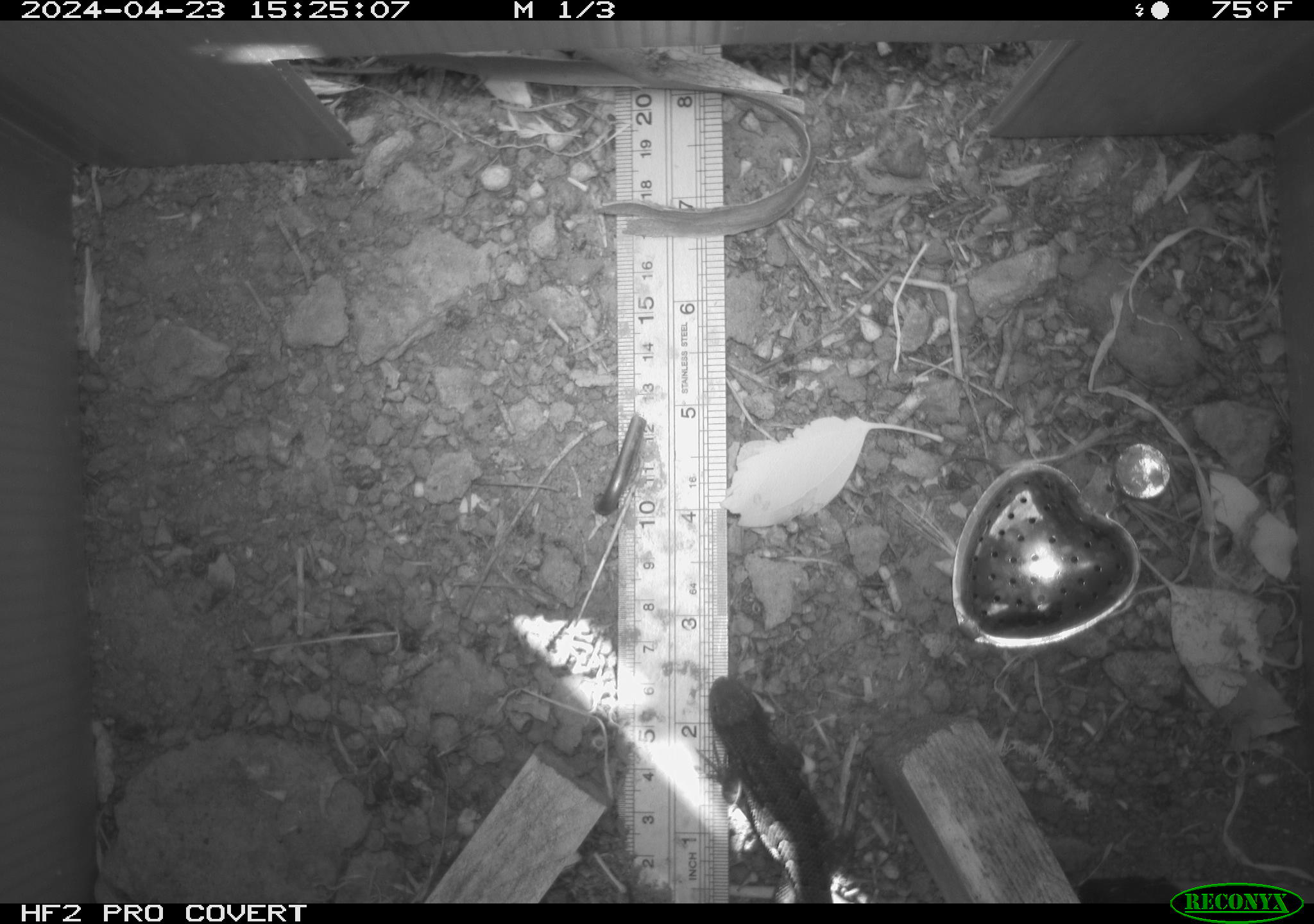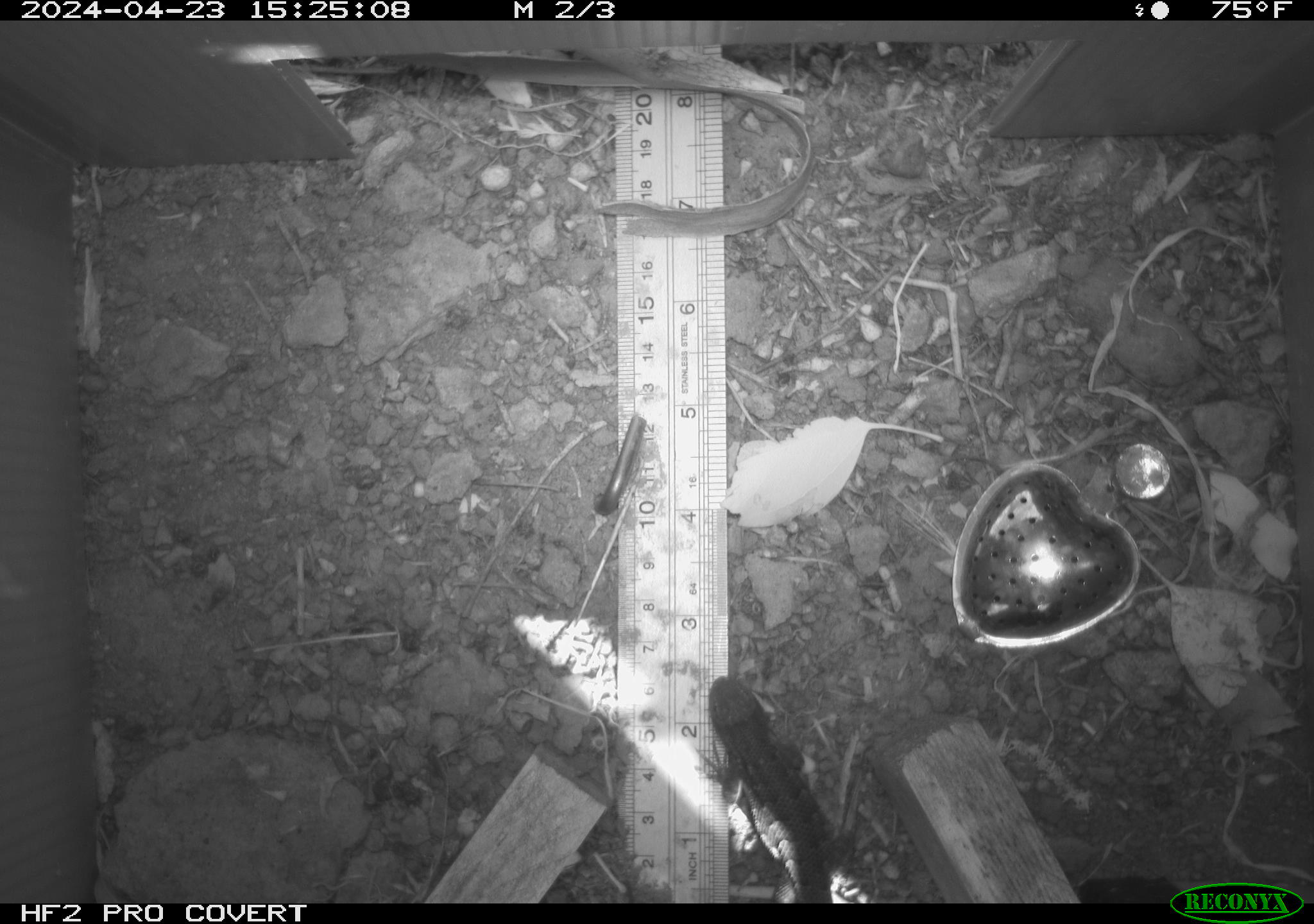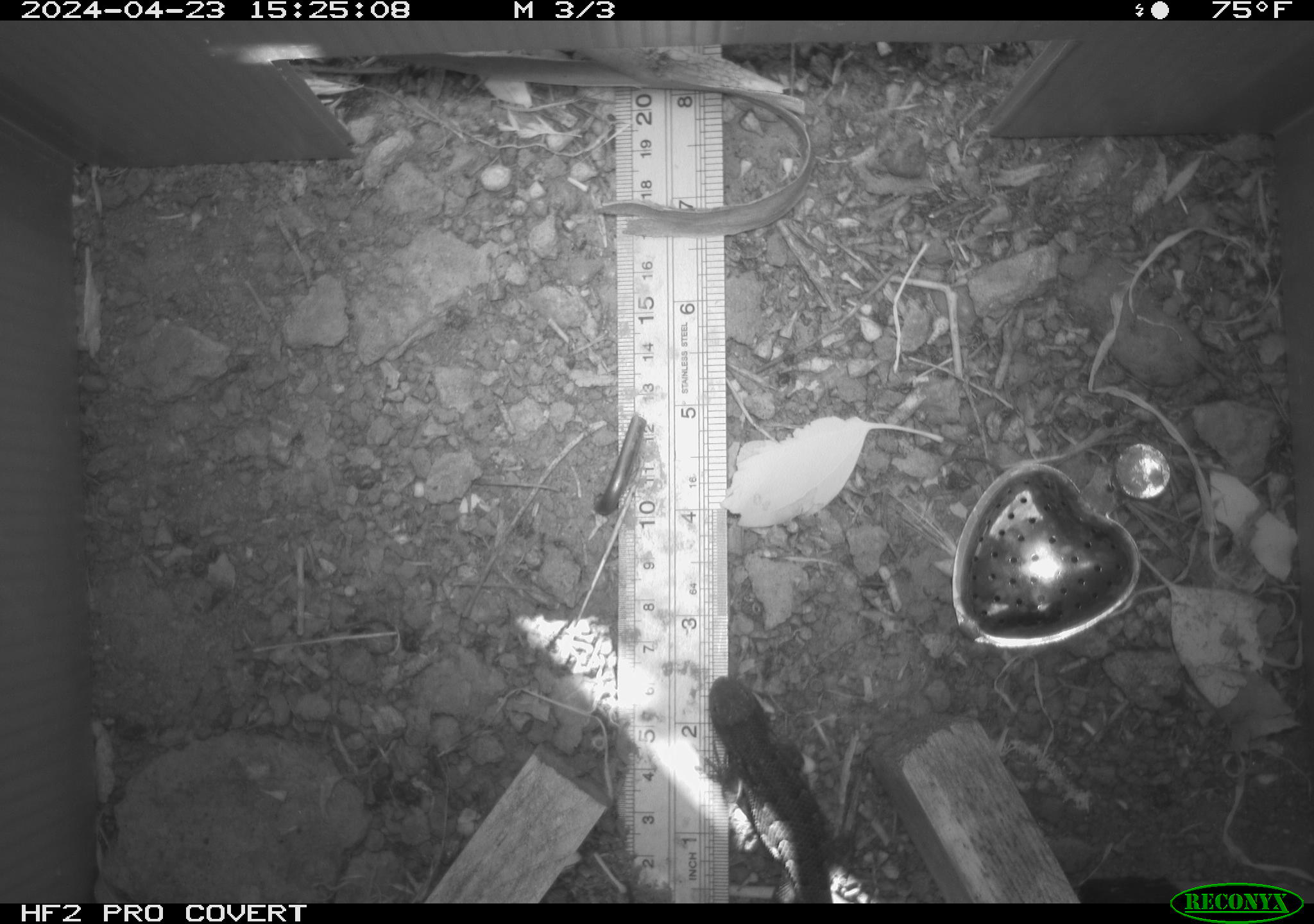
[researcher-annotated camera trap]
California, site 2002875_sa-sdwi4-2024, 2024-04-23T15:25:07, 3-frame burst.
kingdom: Animalia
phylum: Chordata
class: Reptilia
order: Squamata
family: Phrynosomatidae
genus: Sceloporus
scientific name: Sceloporus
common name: spiny lizards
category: sceloporus species